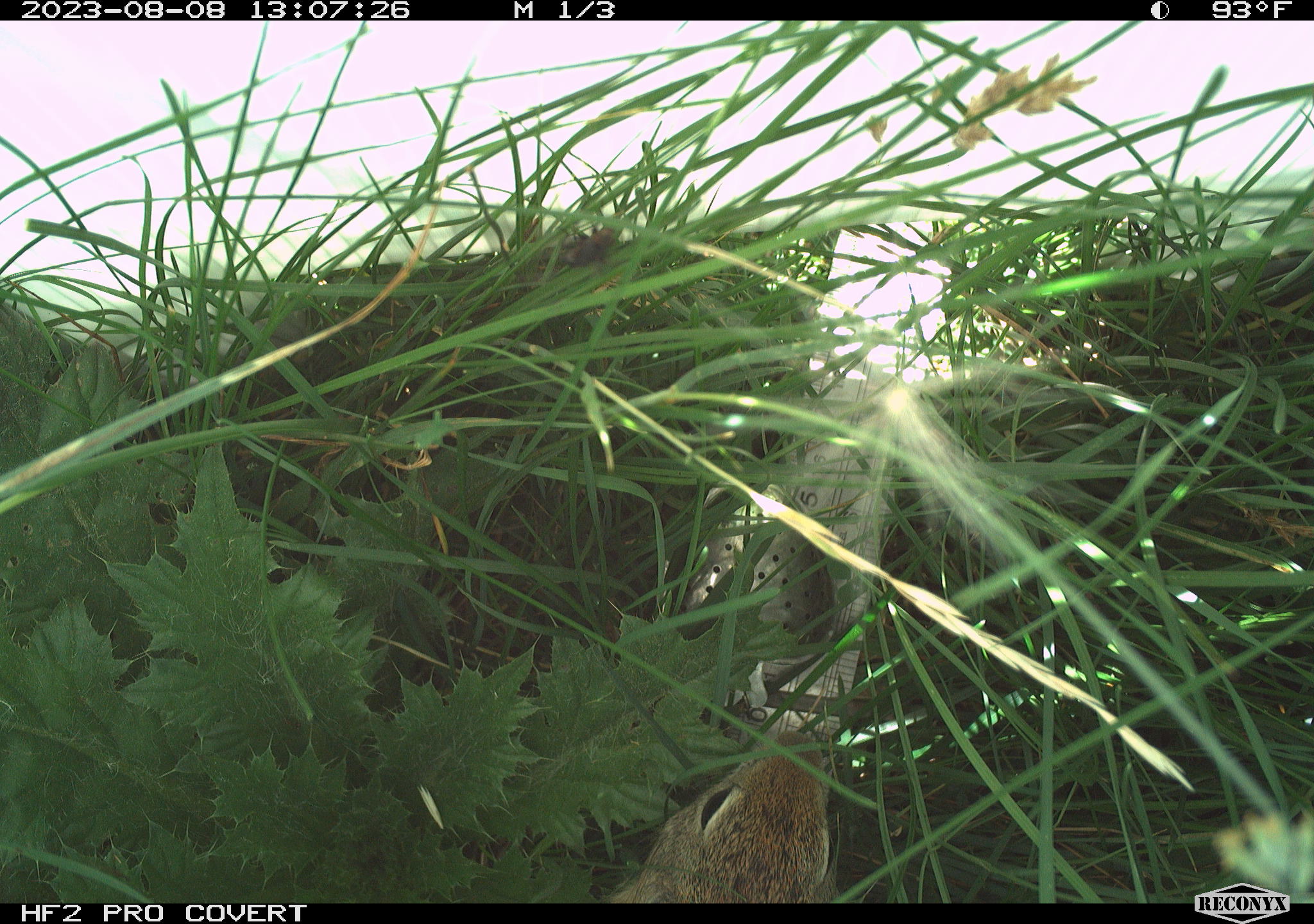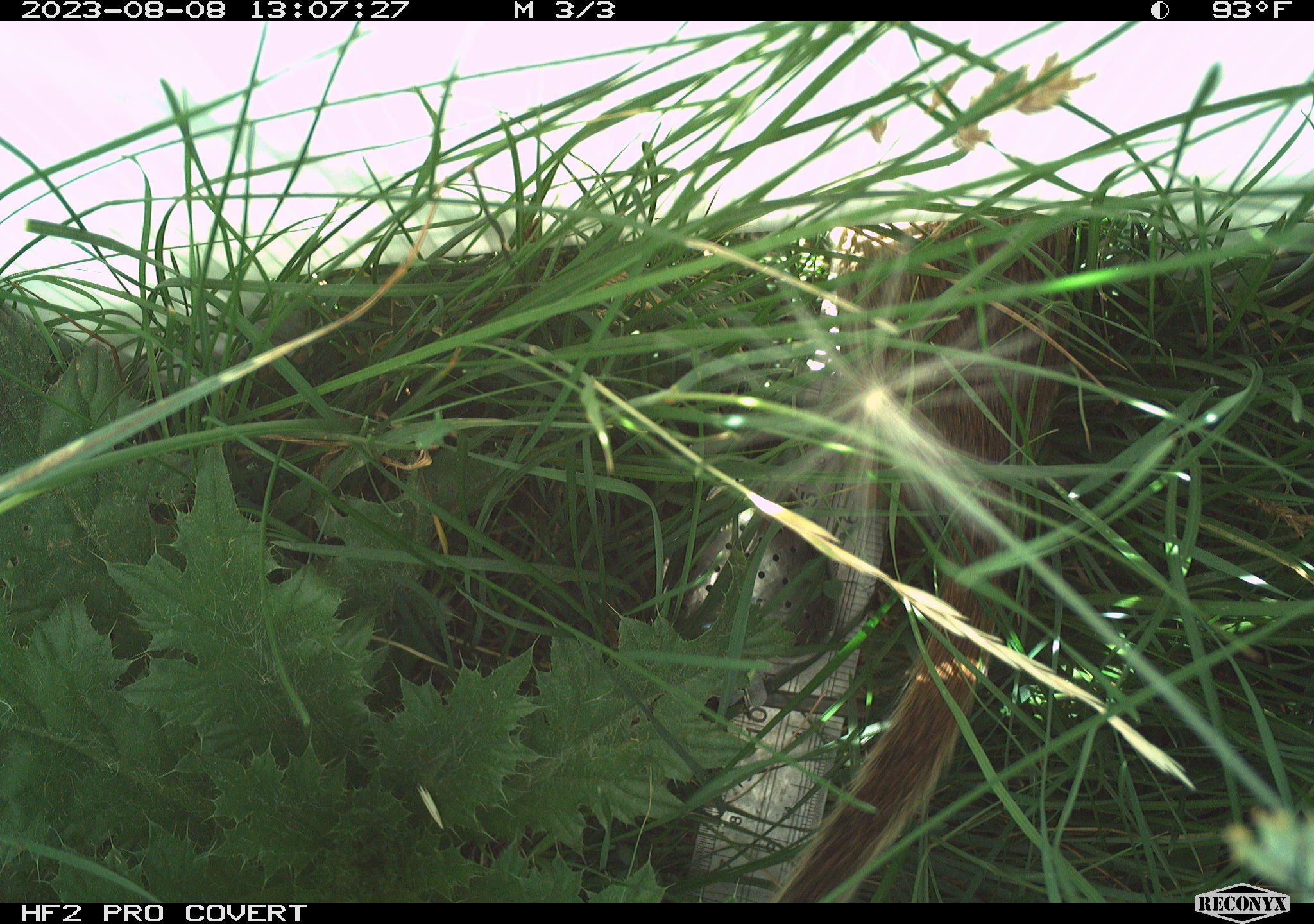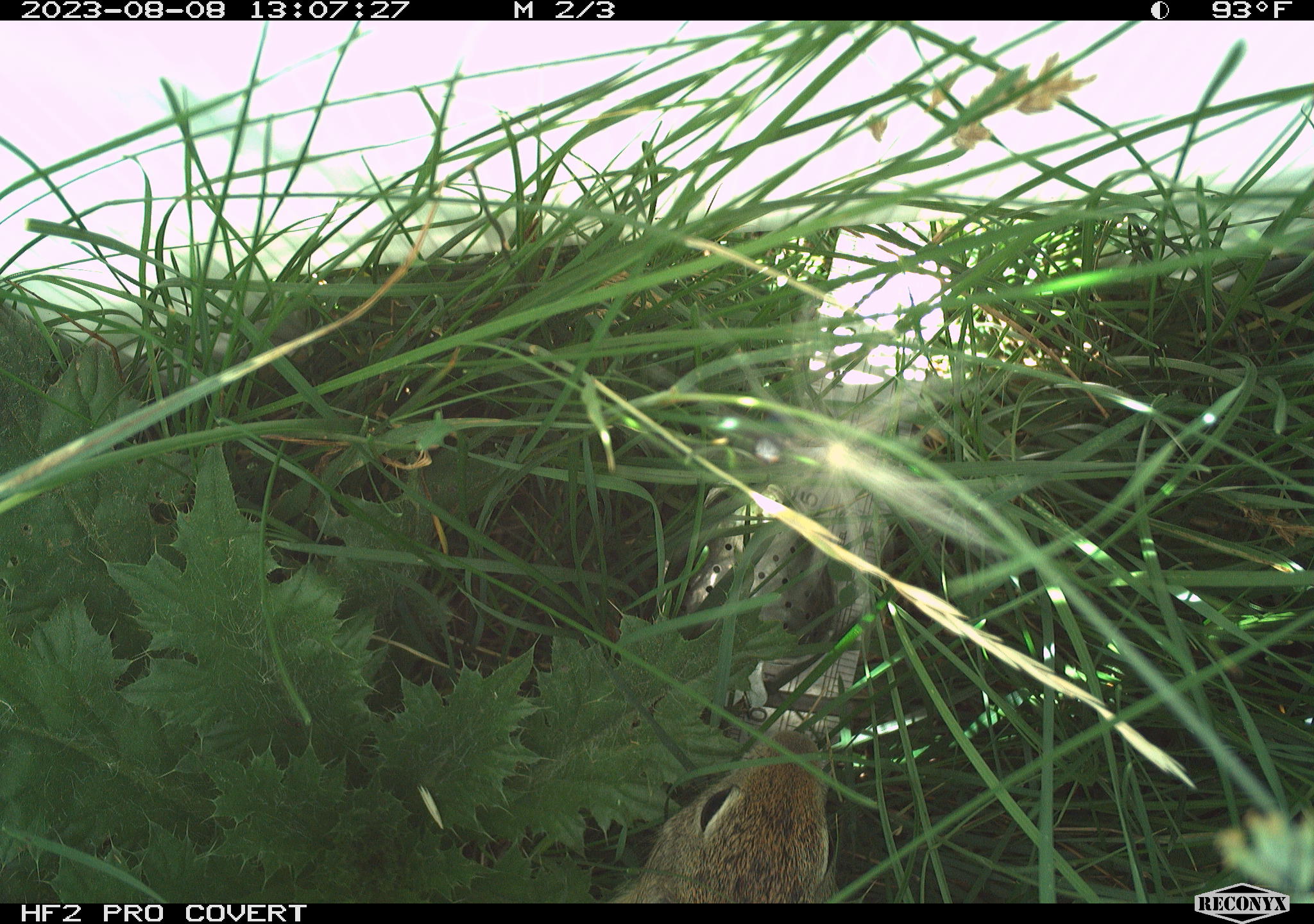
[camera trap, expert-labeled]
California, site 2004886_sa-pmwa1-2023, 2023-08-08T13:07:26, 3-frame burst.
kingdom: Animalia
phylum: Chordata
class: Mammalia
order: Rodentia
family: Sciuridae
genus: Urocitellus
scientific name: Urocitellus beldingi beldingi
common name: belding's ground squirrel